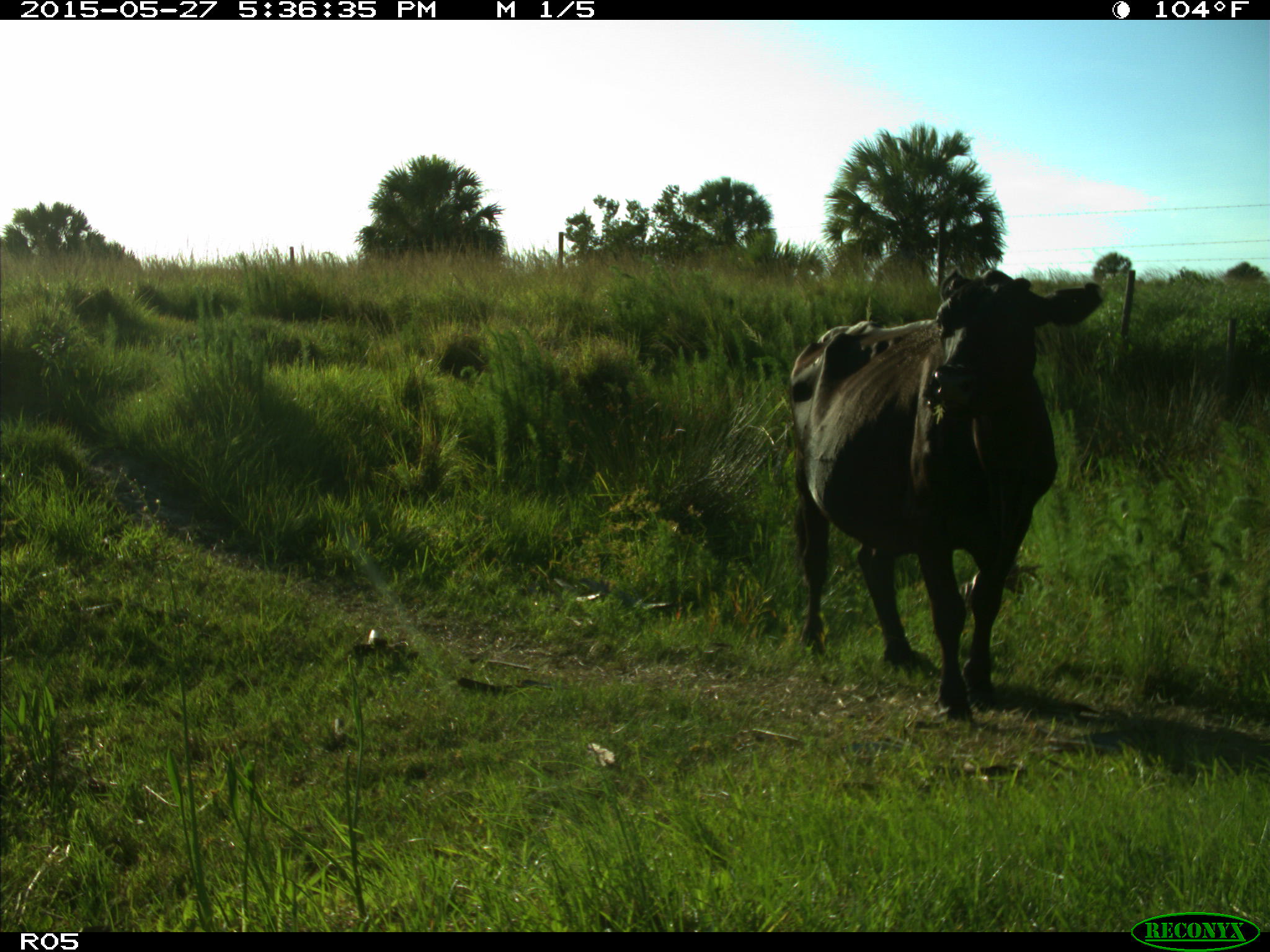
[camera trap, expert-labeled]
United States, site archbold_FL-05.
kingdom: Animalia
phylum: Chordata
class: Mammalia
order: Artiodactyla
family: Bovidae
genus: Bos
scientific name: Bos taurus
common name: domestic cow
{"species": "Bos taurus (domestic cow)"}